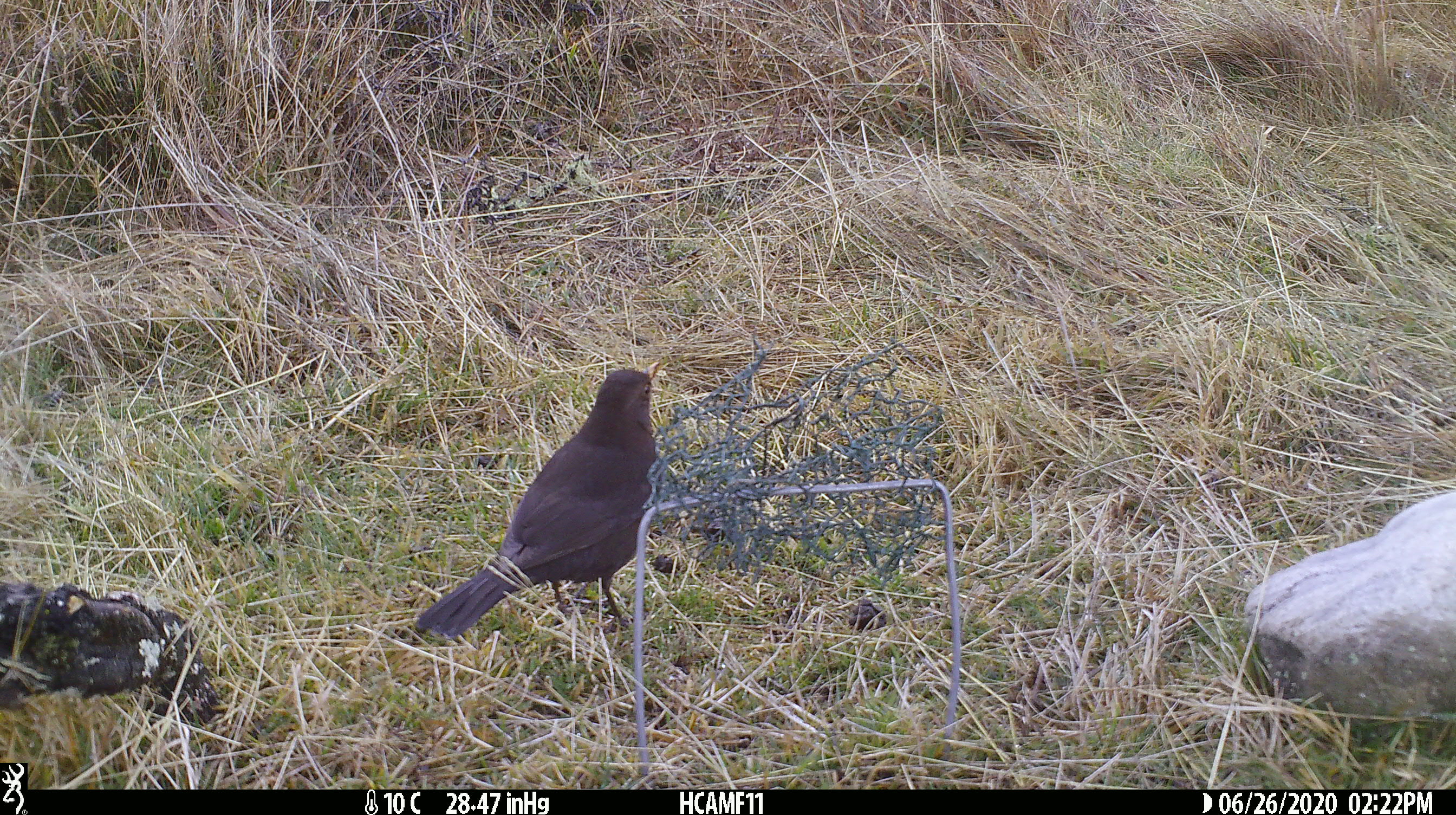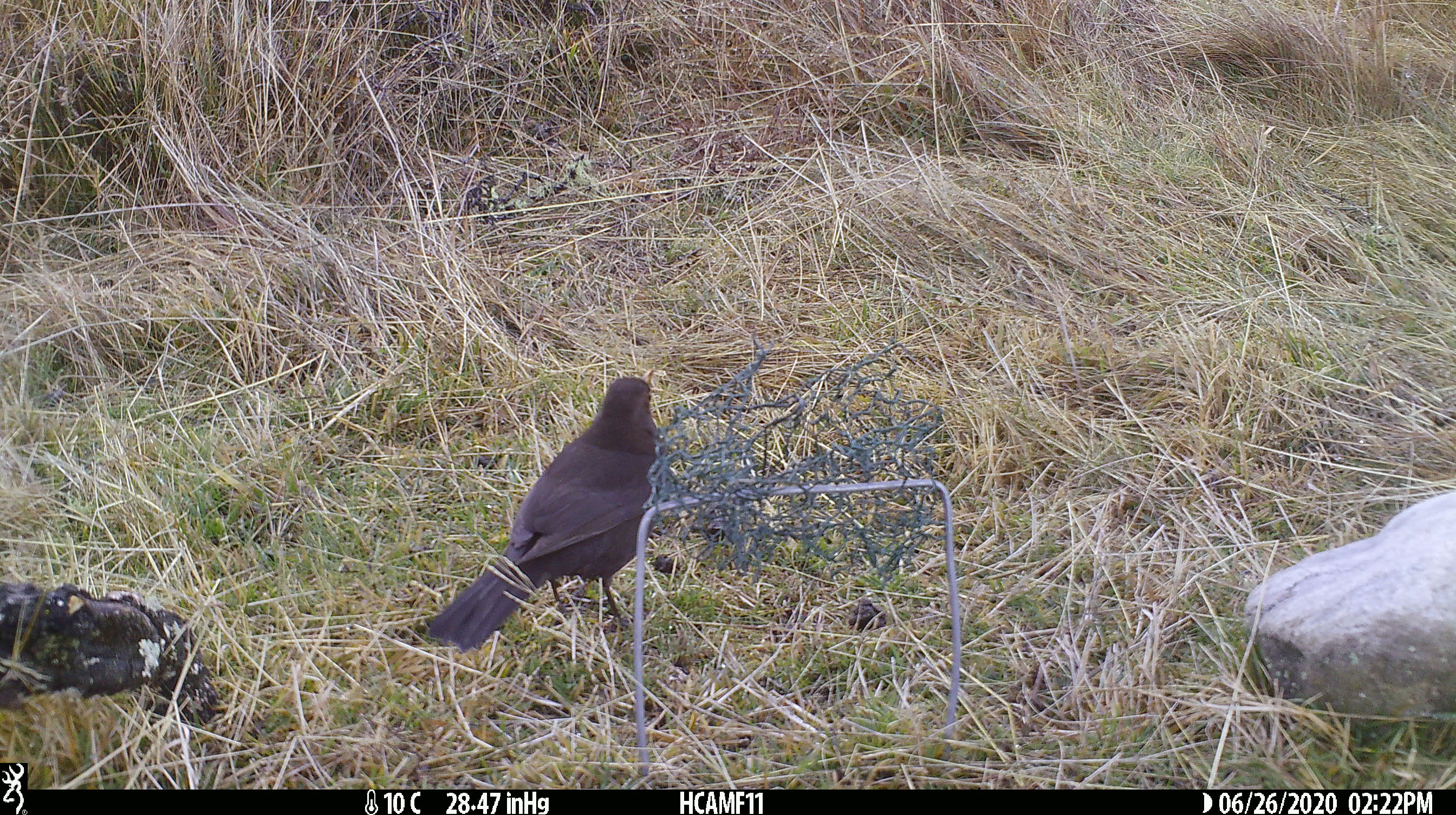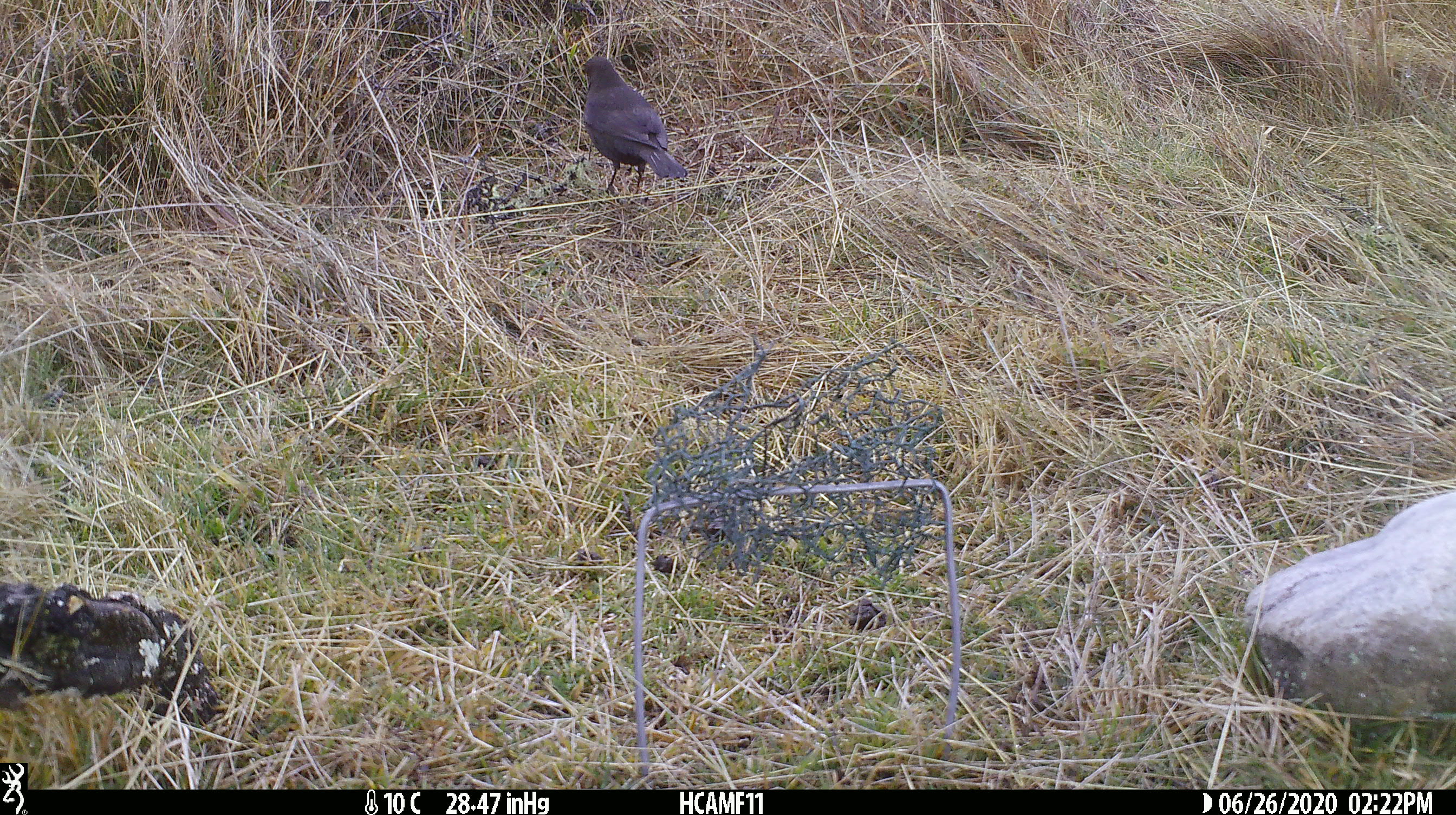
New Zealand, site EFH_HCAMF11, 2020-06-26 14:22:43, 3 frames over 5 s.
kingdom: Animalia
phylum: Chordata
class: Aves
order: Passeriformes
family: Turdidae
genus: Turdus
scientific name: Turdus merula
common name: eurasian blackbird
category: blackbird